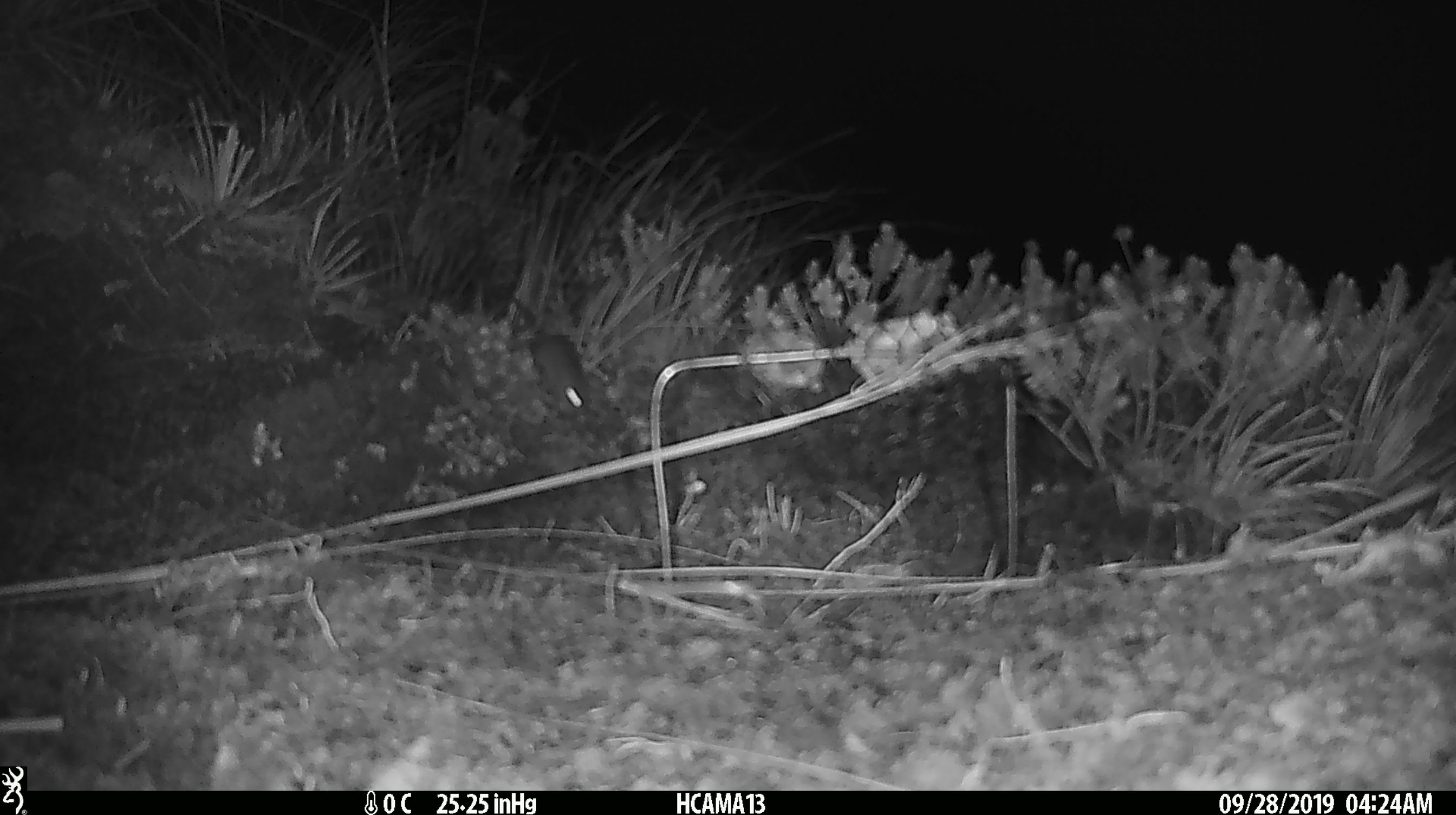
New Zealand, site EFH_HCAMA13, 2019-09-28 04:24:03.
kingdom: Animalia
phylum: Chordata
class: Mammalia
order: Rodentia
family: Muridae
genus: Mus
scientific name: Mus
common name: mouse